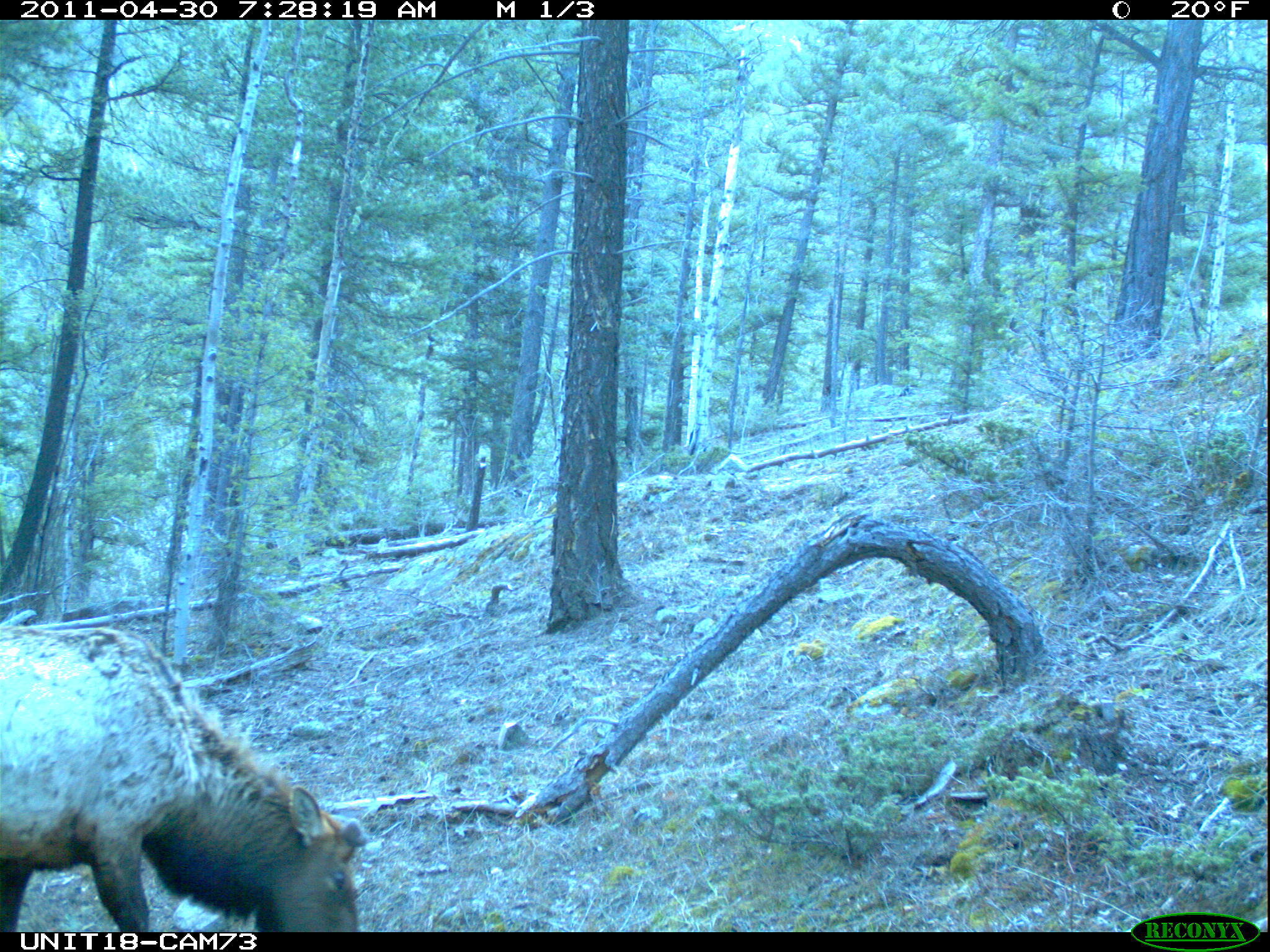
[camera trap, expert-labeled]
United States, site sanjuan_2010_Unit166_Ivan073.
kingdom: Animalia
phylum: Chordata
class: Mammalia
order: Artiodactyla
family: Cervidae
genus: Cervus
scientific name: Cervus elaphus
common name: red deer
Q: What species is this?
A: Cervus elaphus (red deer).